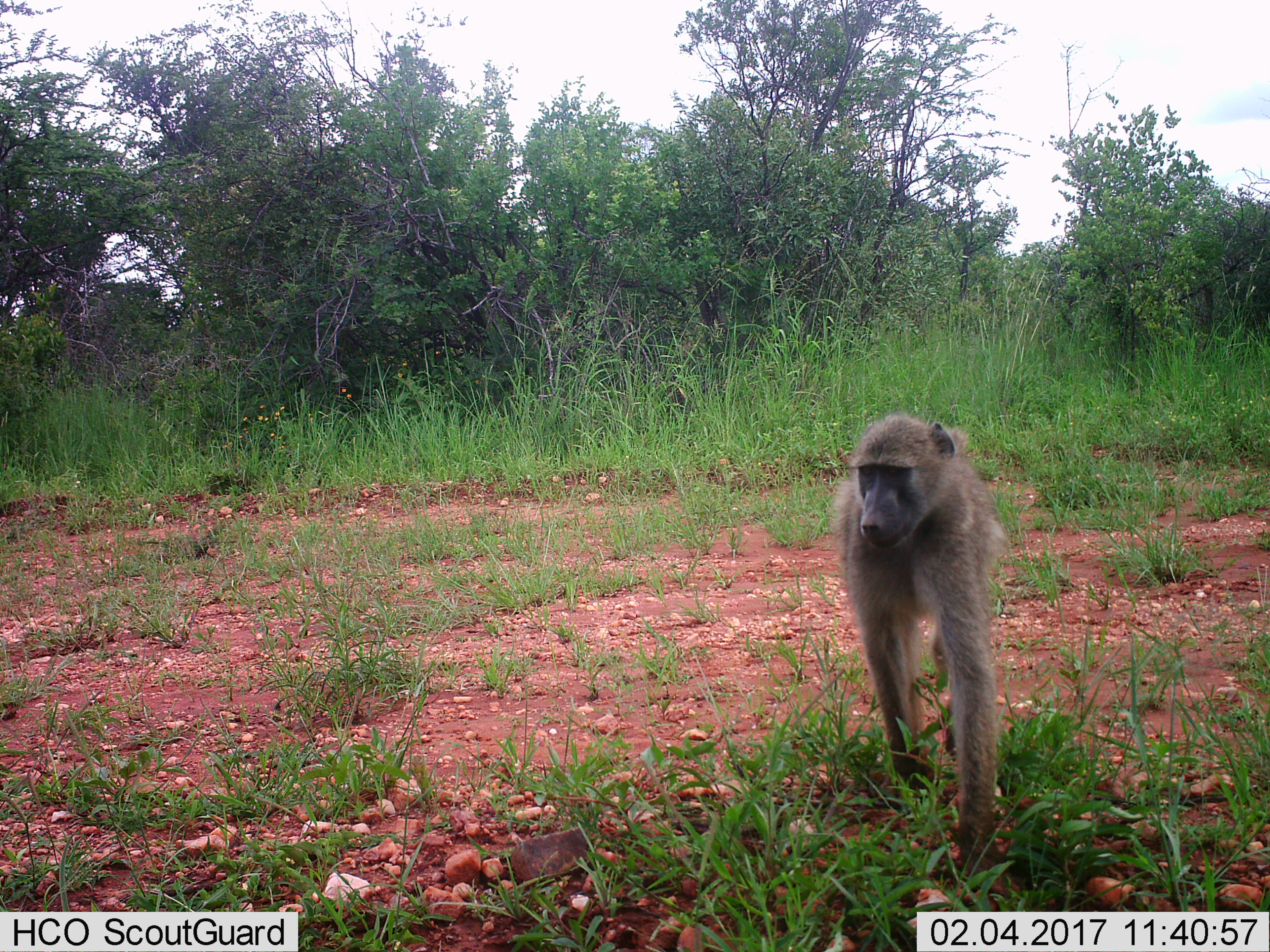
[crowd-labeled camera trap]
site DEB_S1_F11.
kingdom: Animalia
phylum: Chordata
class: Mammalia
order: Primates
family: Cercopithecidae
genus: Papio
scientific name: Papio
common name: baboon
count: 1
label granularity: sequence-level